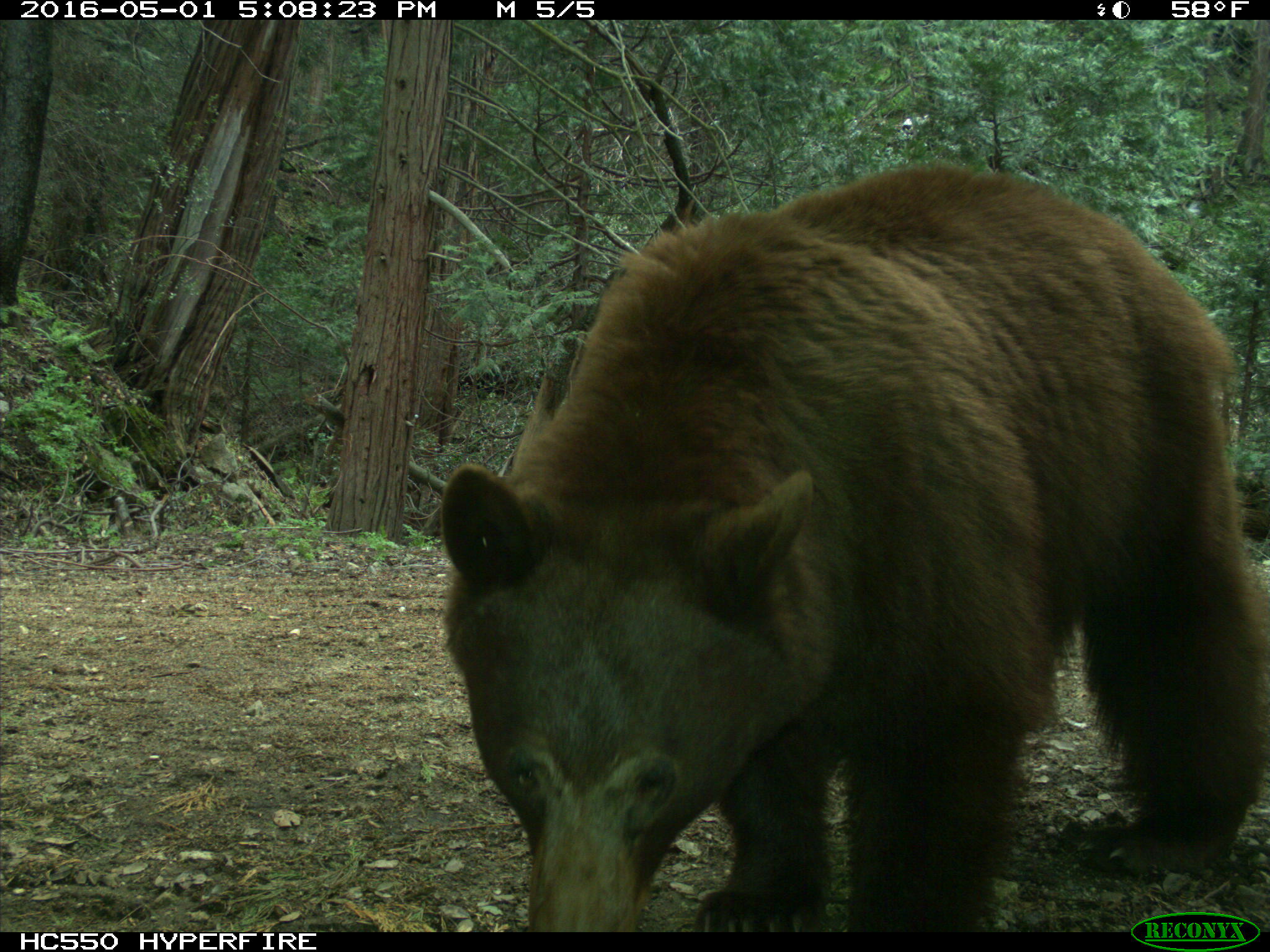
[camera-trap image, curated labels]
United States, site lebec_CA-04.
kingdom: Animalia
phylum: Chordata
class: Mammalia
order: Carnivora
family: Ursidae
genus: Ursus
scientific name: Ursus americanus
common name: american black bear